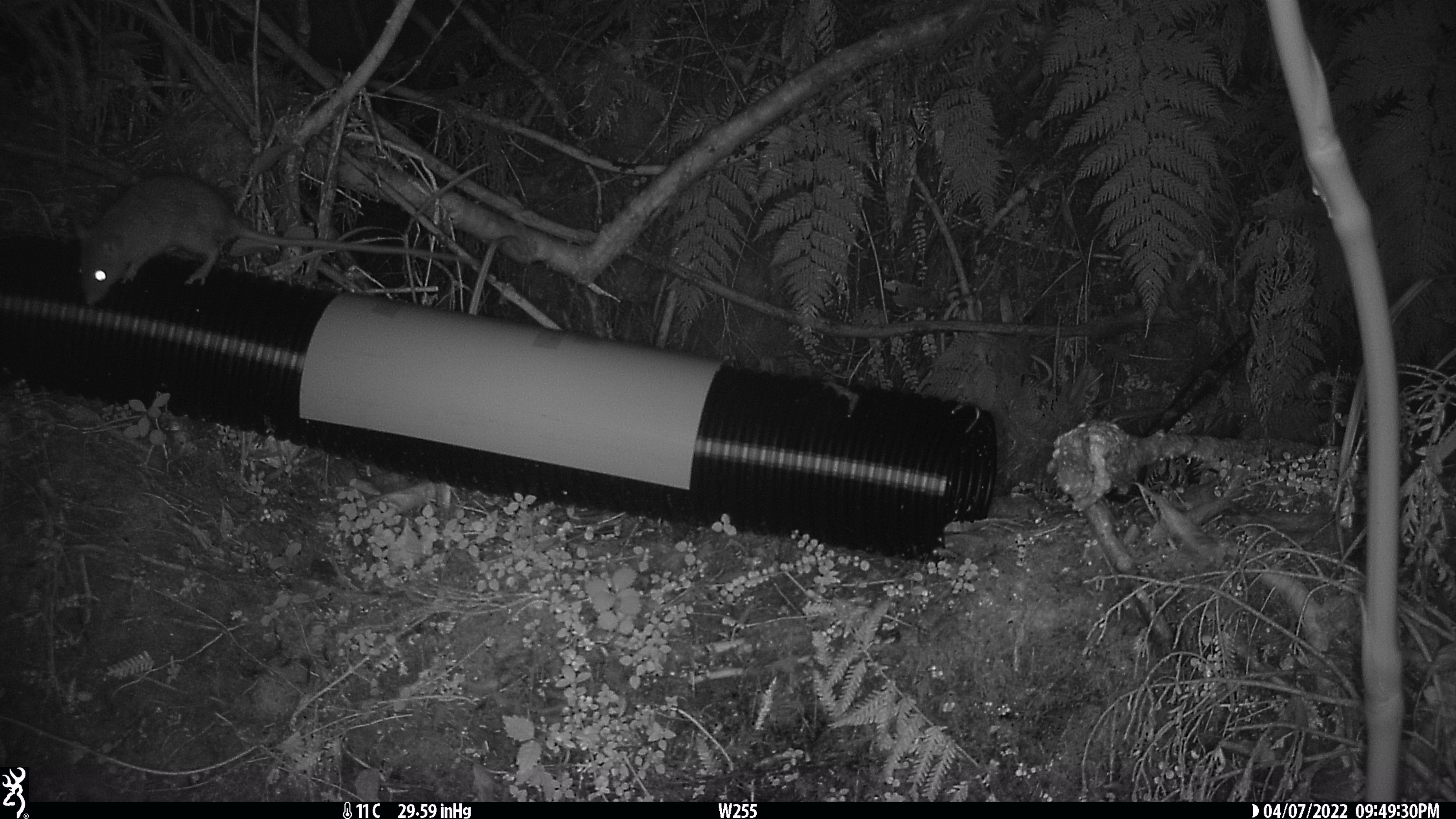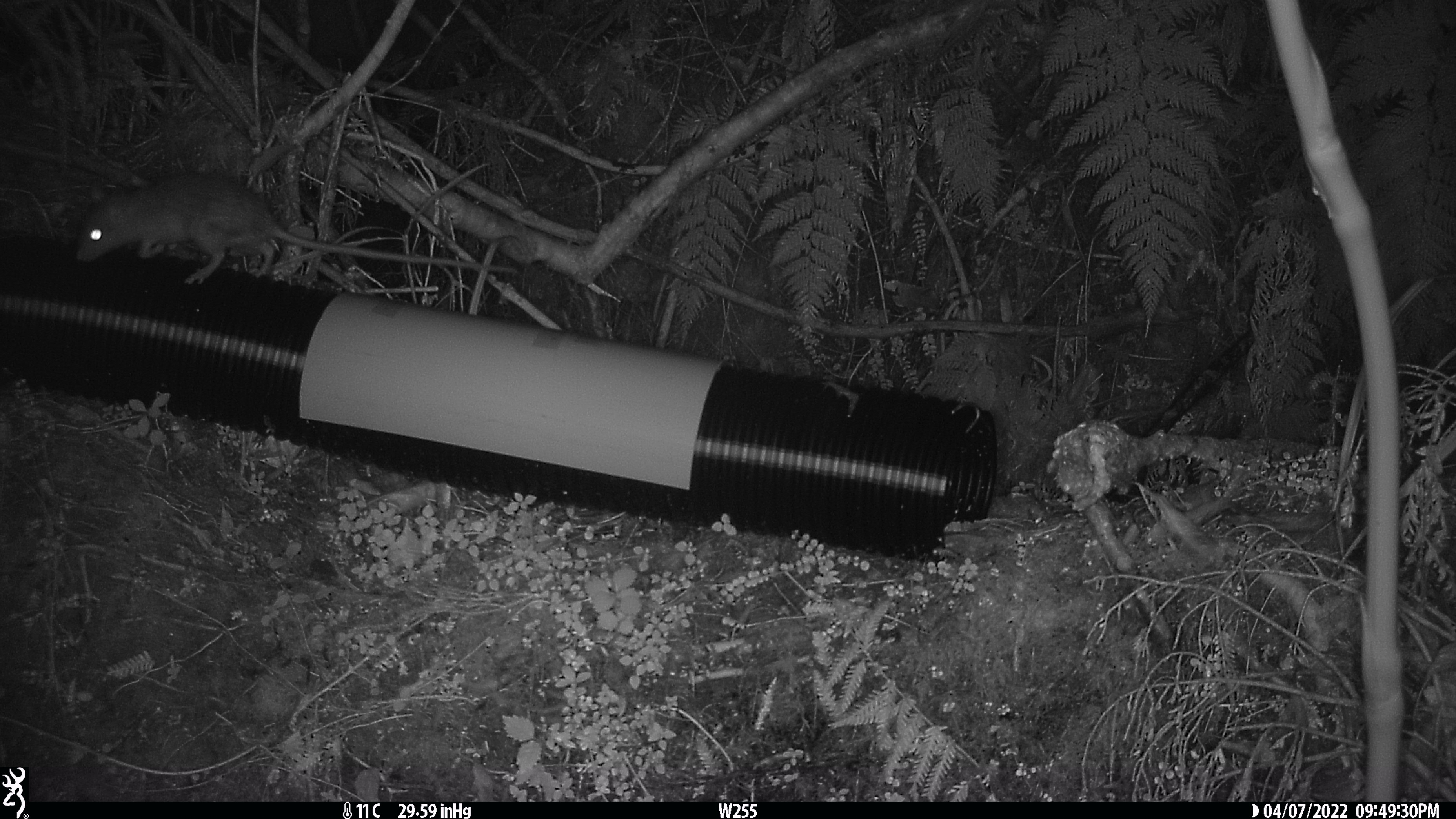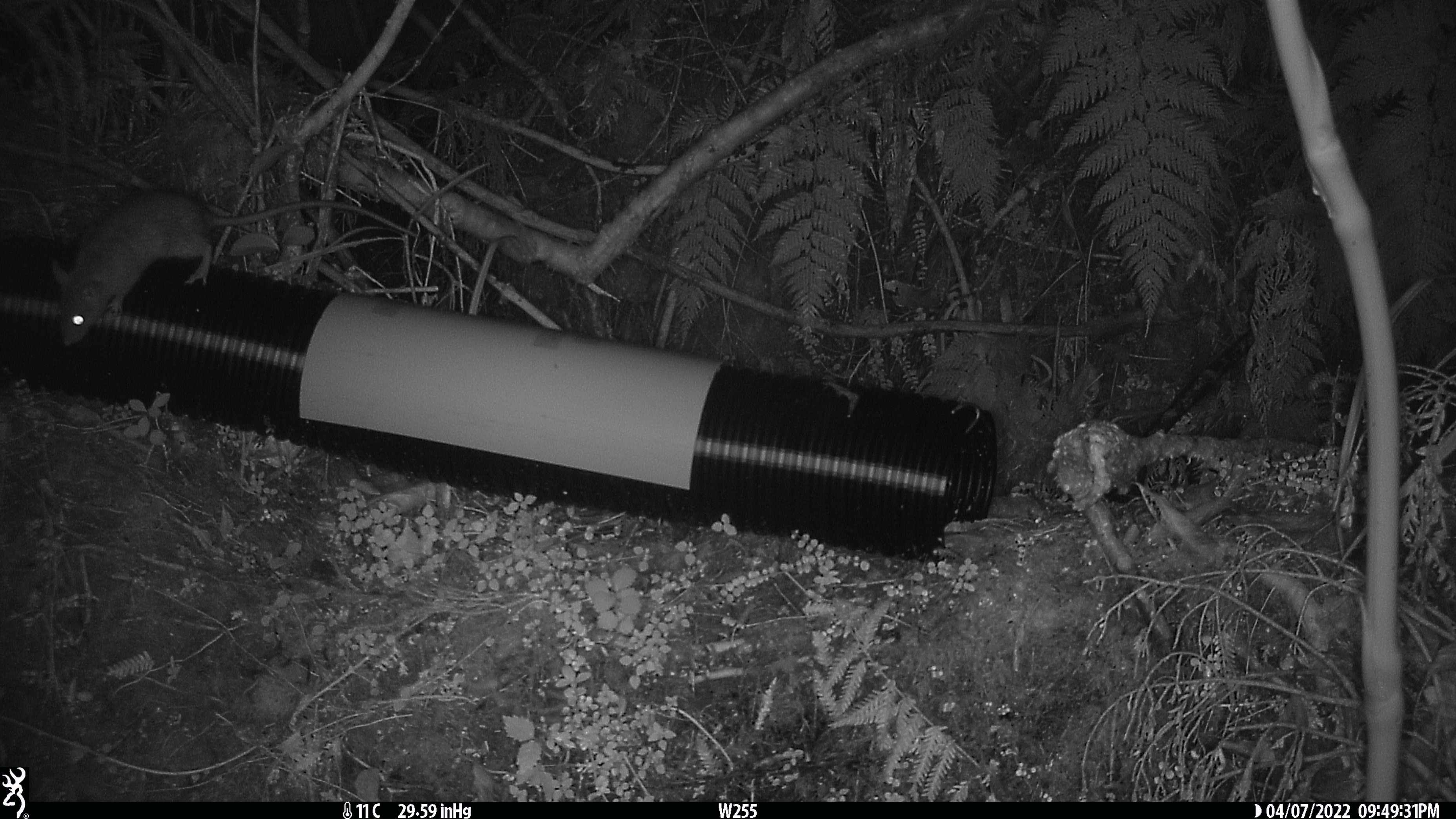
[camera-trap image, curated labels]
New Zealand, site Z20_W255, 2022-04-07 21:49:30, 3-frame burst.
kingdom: Animalia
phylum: Chordata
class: Mammalia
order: Rodentia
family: Muridae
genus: Rattus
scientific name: Rattus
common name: rat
Rat (Rattus).